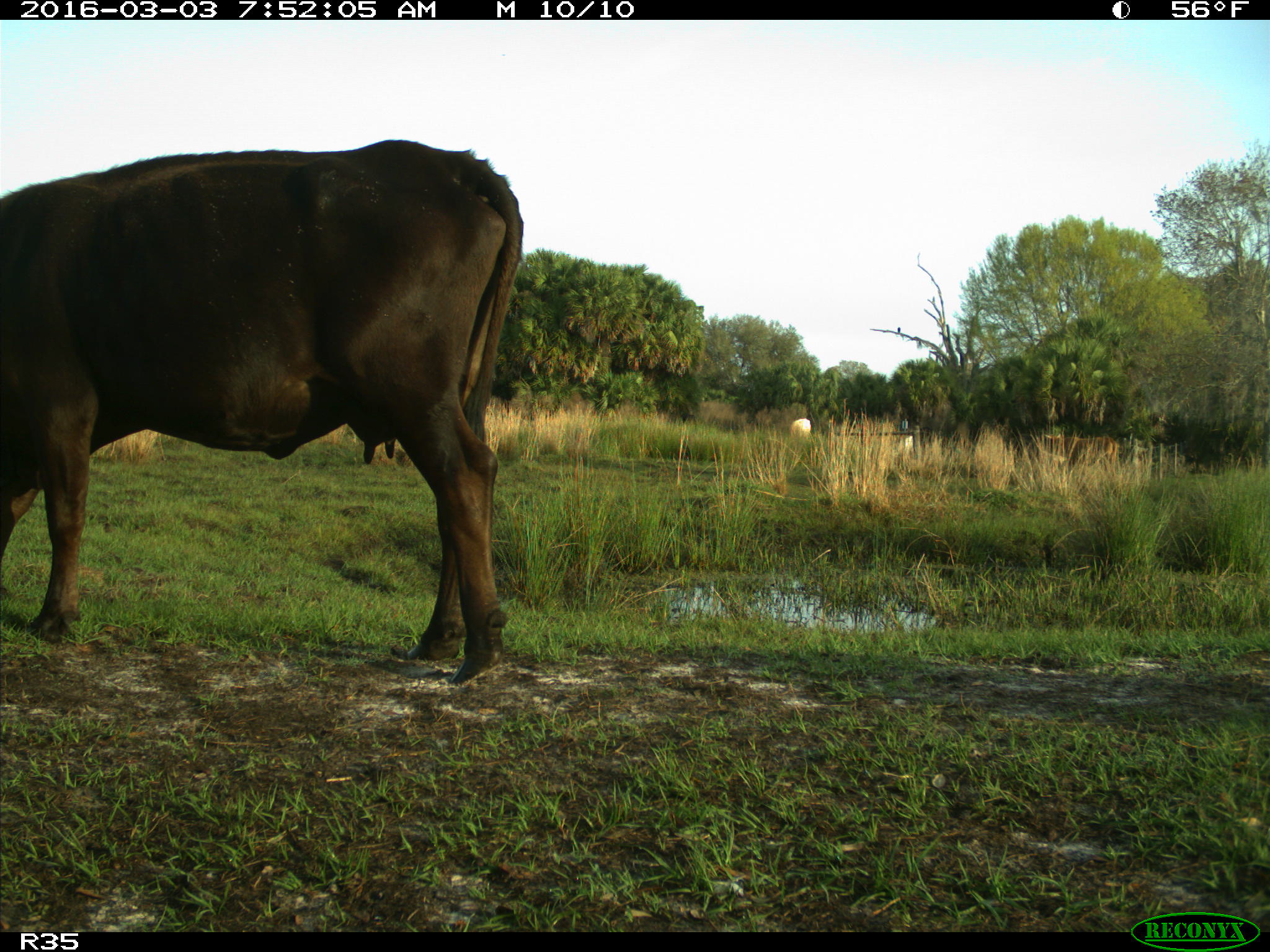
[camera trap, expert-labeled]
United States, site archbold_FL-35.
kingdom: Animalia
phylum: Chordata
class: Mammalia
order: Artiodactyla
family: Bovidae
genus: Bos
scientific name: Bos taurus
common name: domestic cow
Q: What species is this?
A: Bos taurus (domestic cow).